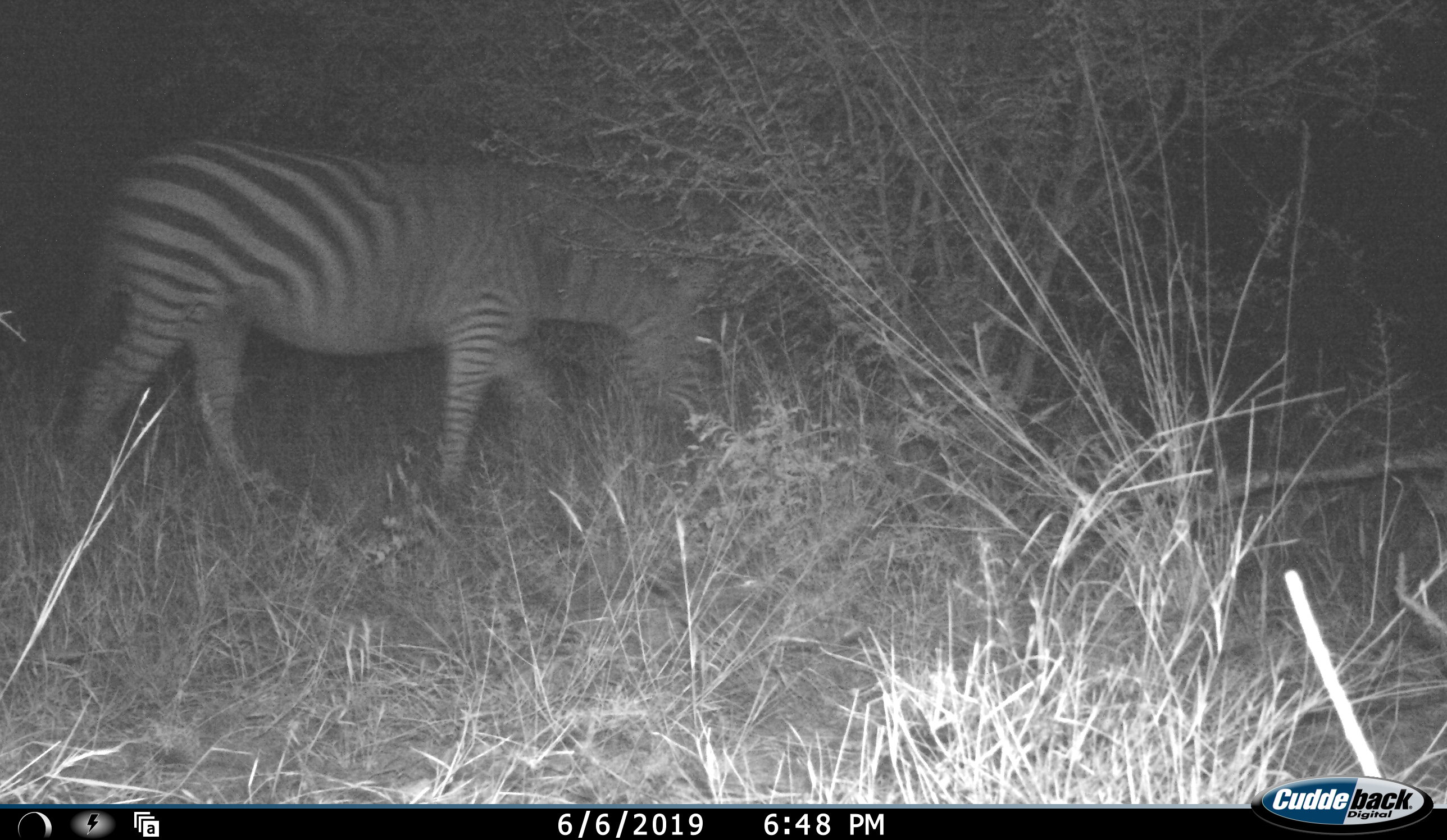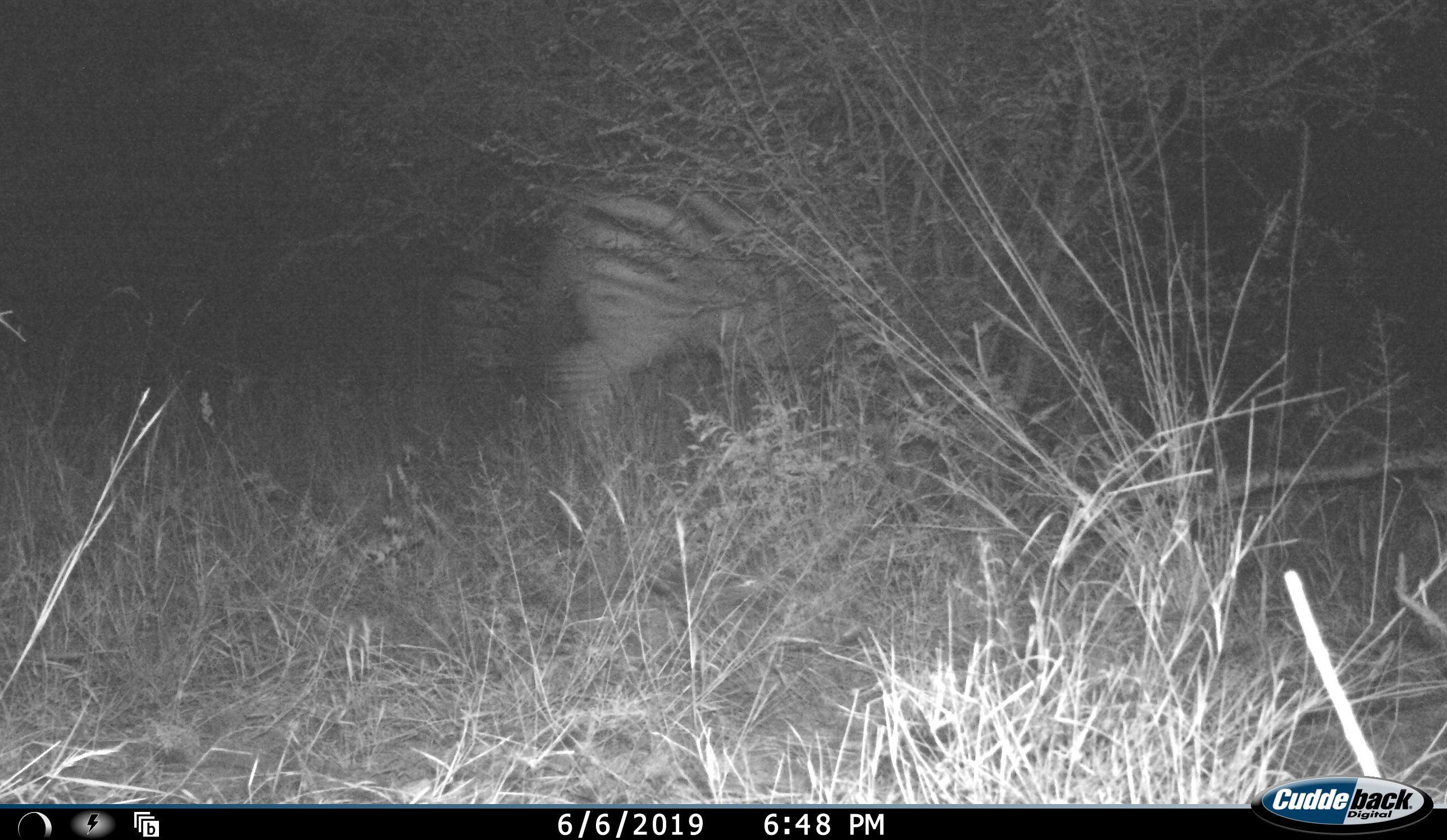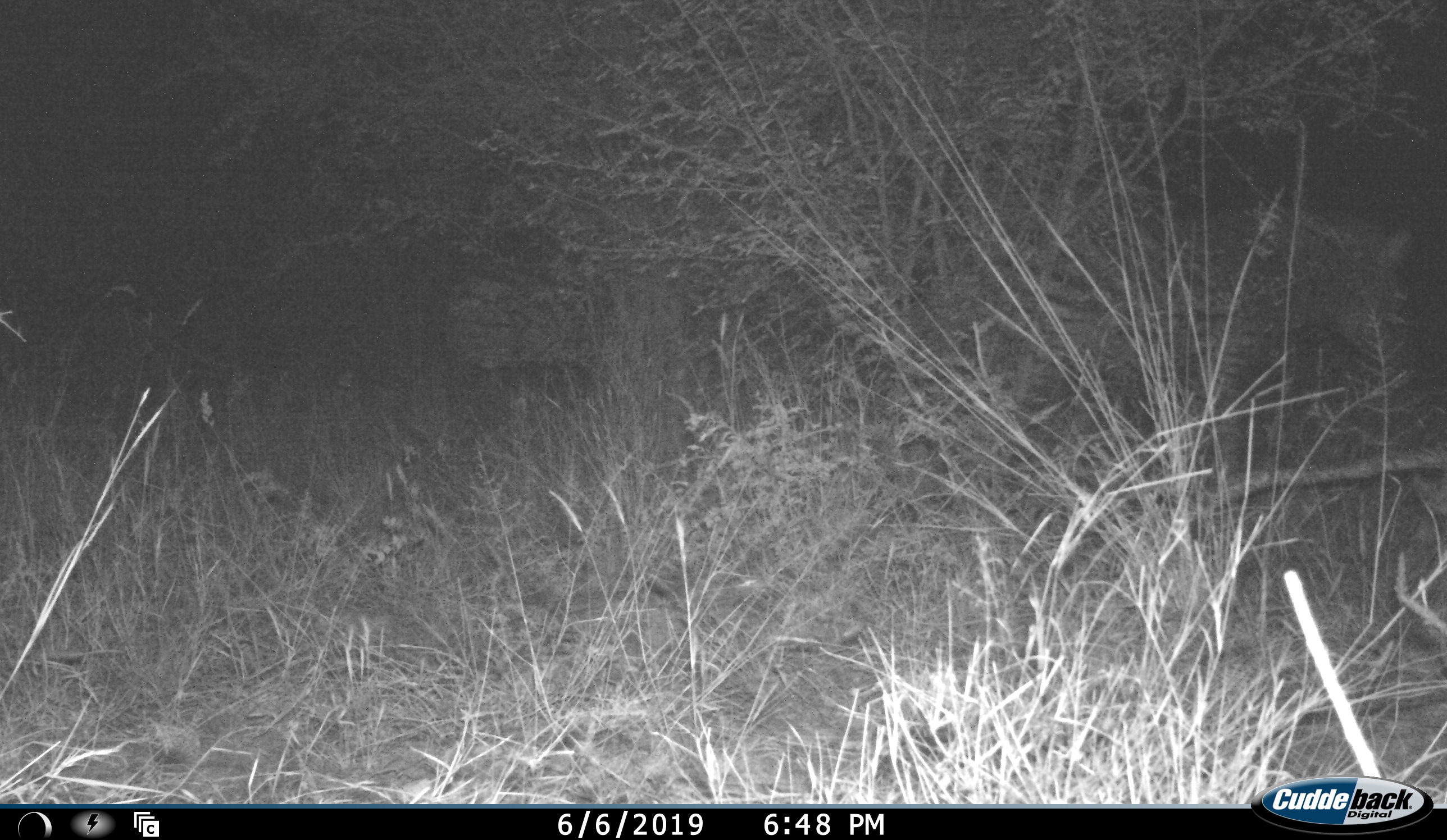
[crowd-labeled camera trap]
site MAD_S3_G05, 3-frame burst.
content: unidentified animal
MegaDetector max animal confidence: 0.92